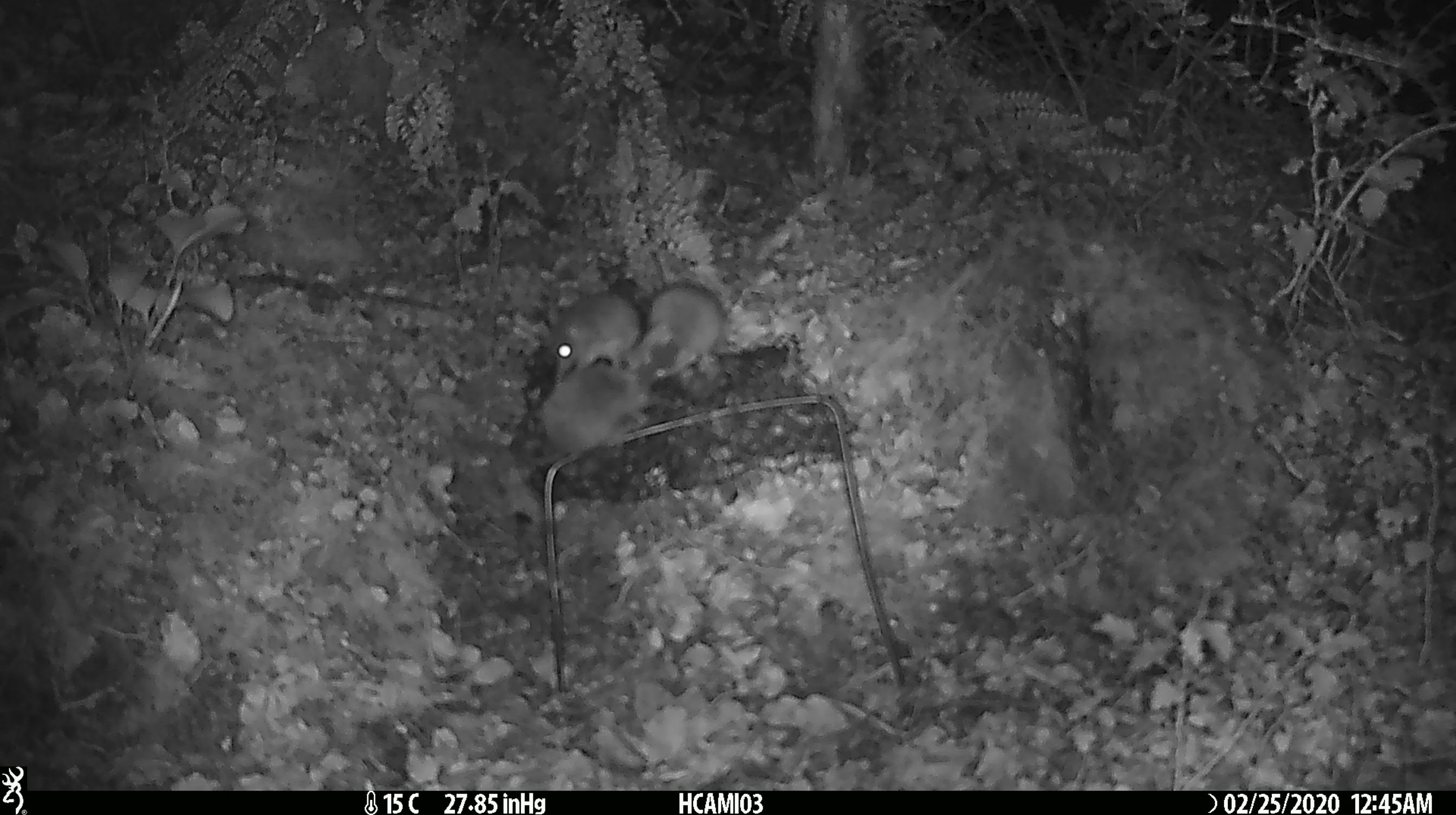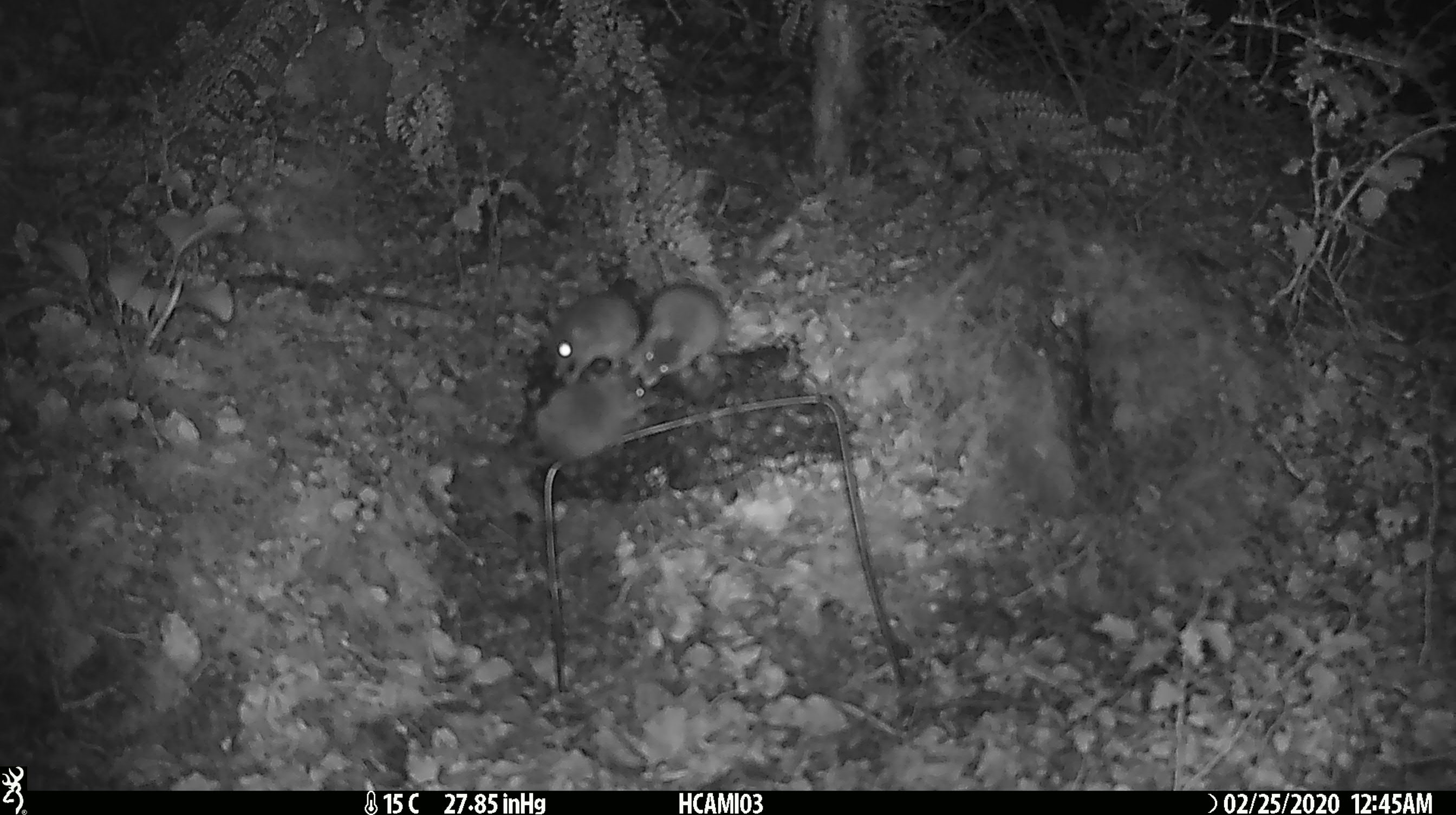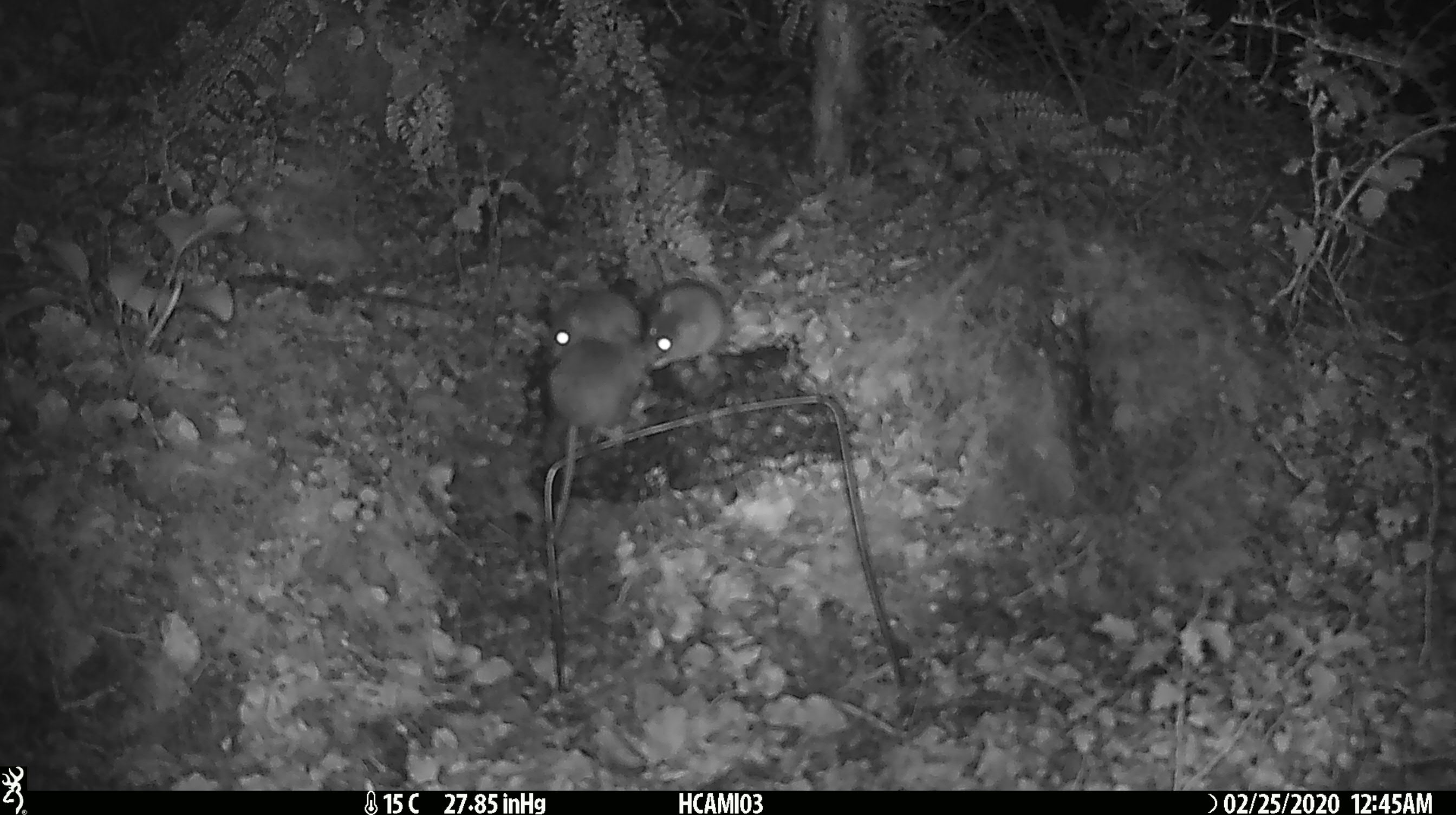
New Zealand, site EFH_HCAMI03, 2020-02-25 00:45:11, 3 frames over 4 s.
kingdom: Animalia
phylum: Chordata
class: Mammalia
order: Rodentia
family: Muridae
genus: Mus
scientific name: Mus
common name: mouse